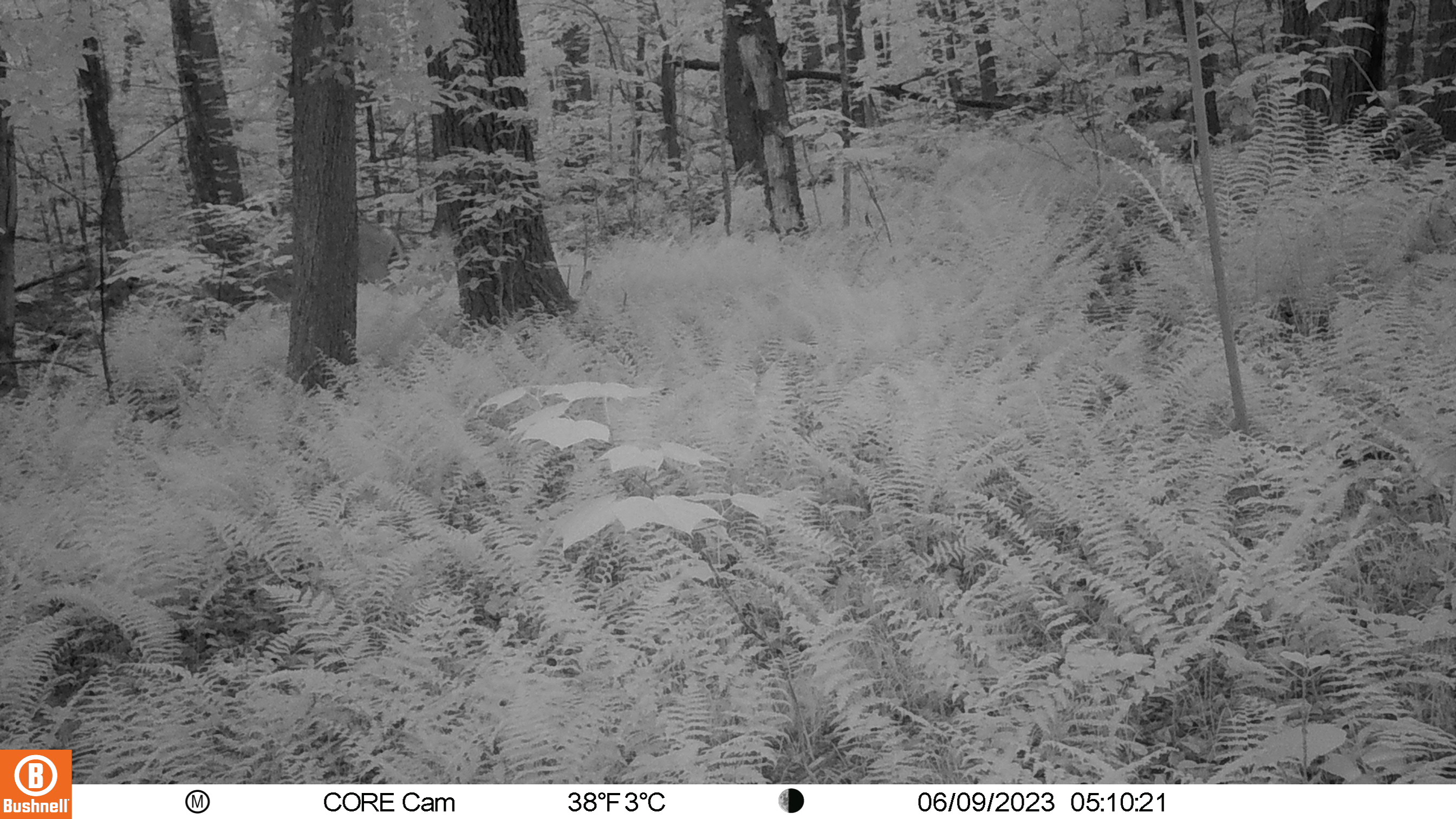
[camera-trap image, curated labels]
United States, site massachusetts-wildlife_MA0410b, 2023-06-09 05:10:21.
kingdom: Animalia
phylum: Chordata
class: Mammalia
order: Artiodactyla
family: Cervidae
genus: Odocoileus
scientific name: Odocoileus virginianus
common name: white-tailed deer